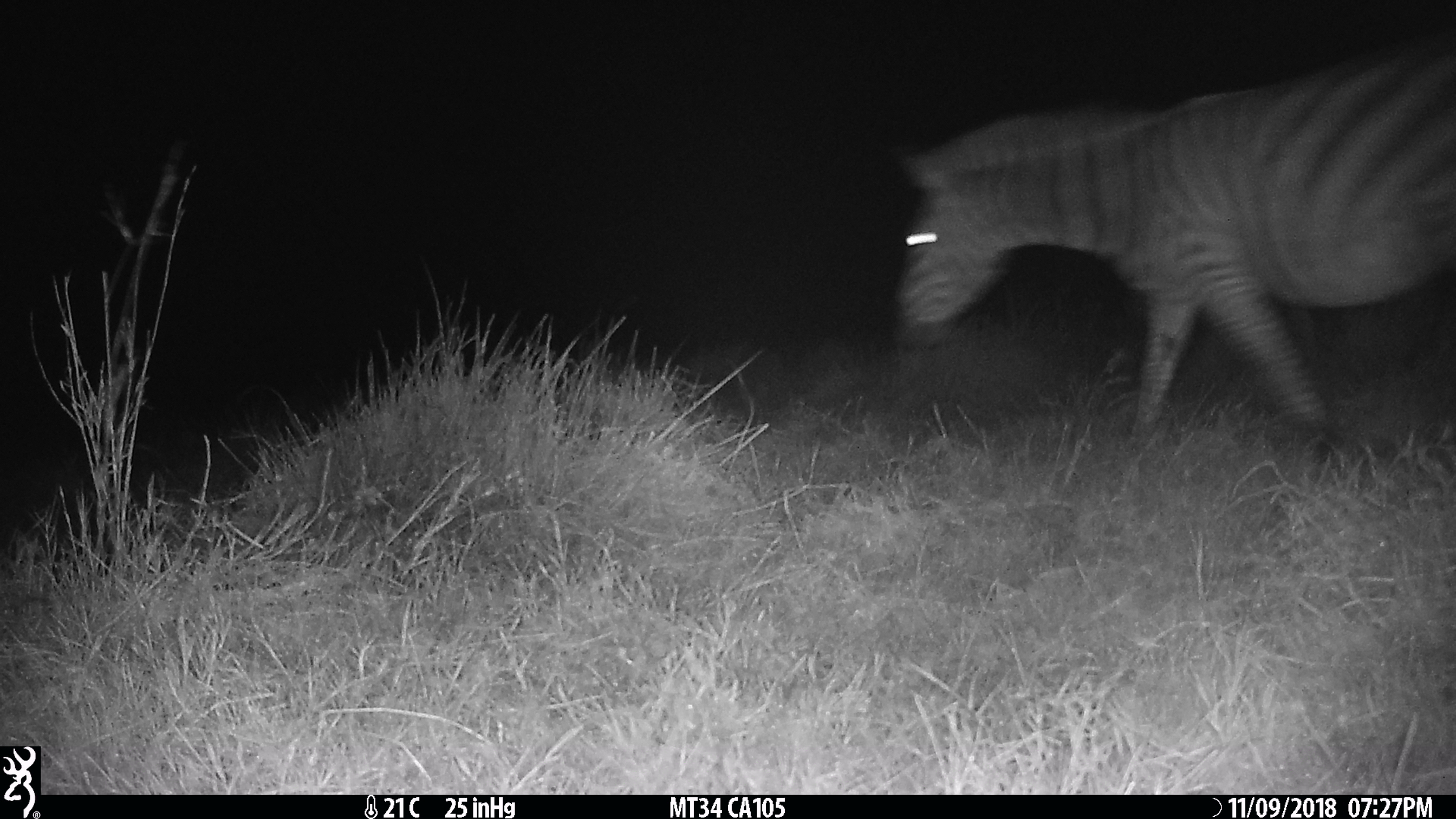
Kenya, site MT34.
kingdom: Animalia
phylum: Chordata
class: Mammalia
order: Perissodactyla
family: Equidae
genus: Equus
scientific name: Equus quagga burchellii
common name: burchell's zebra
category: zebra